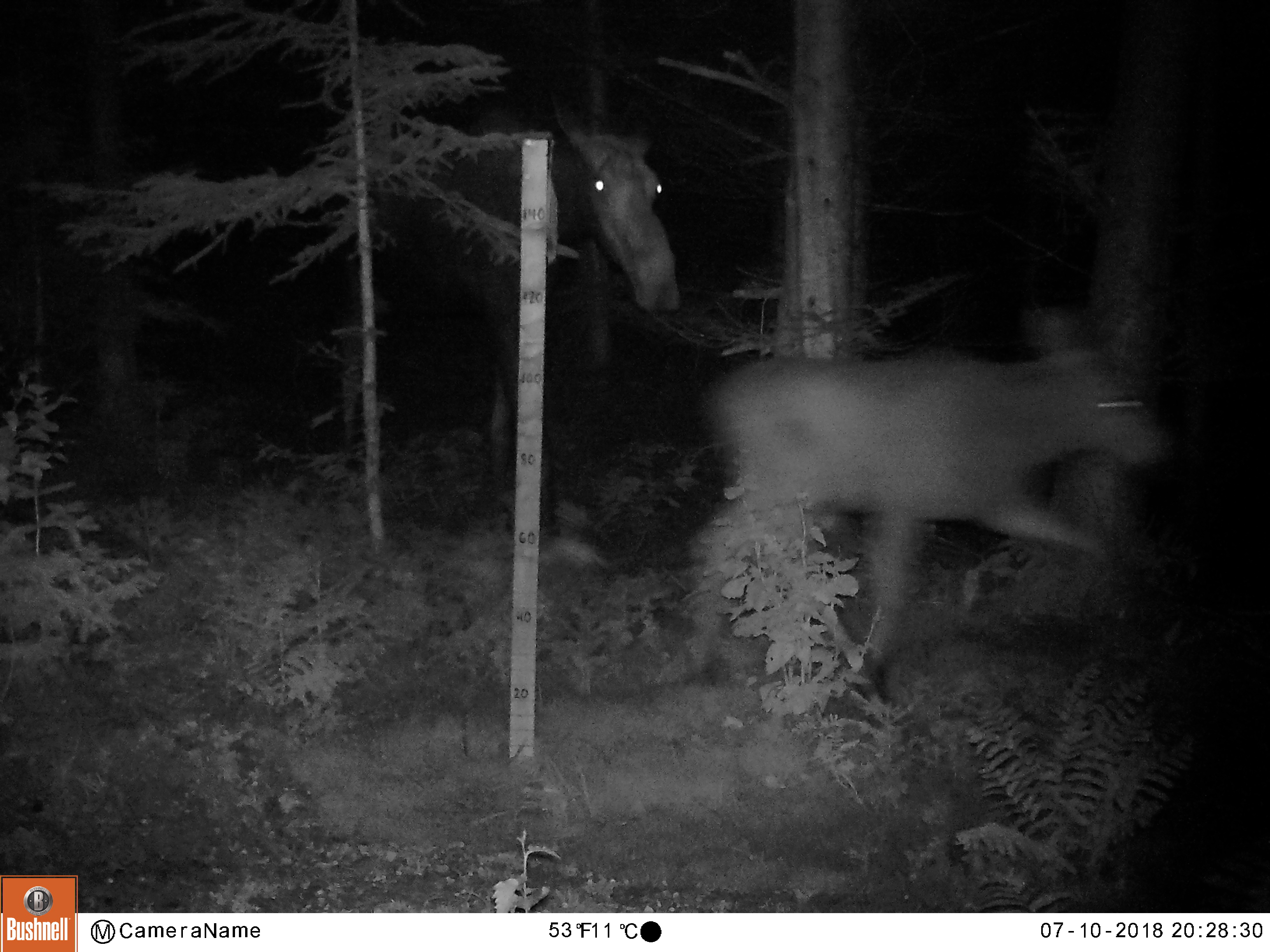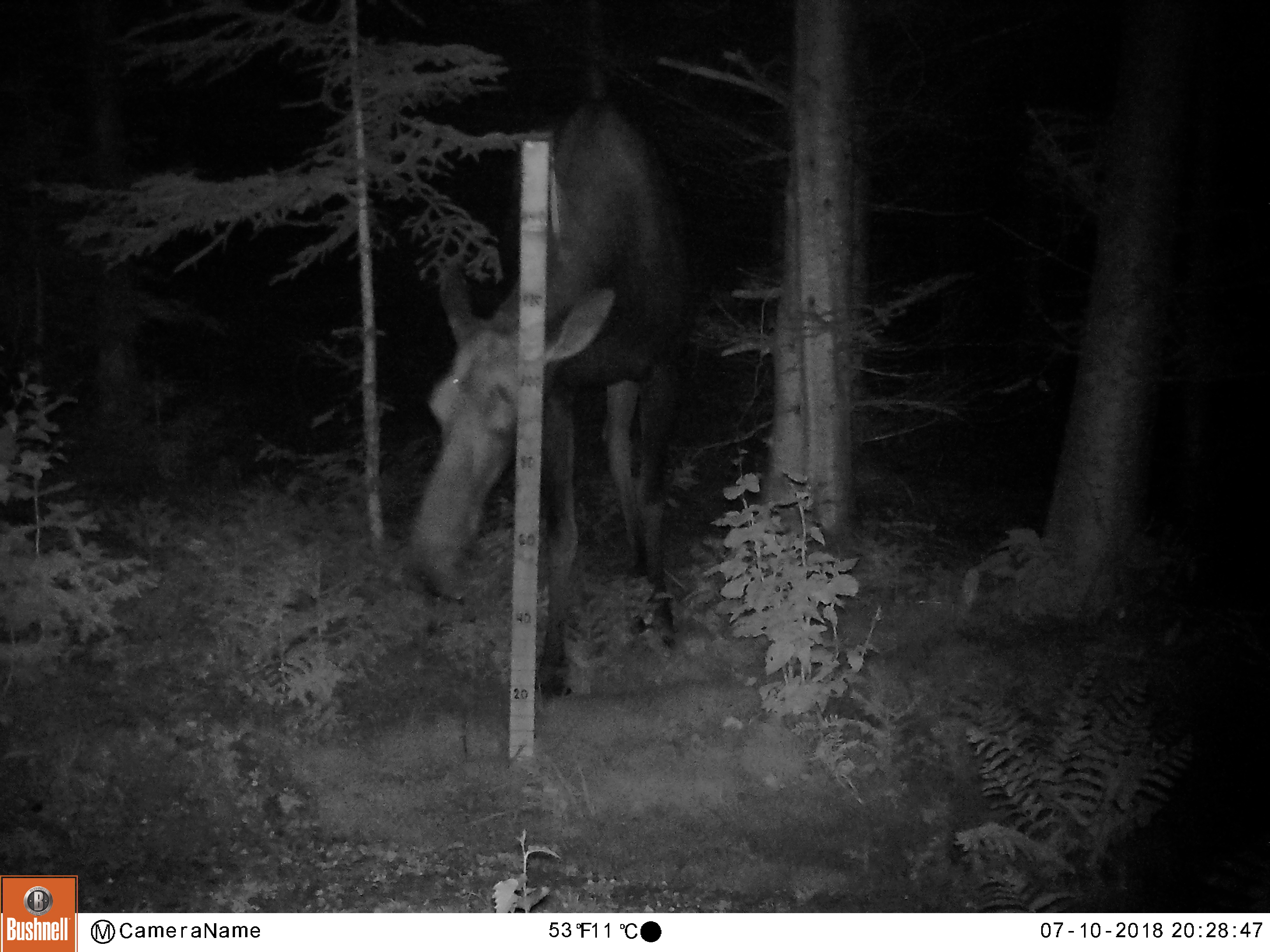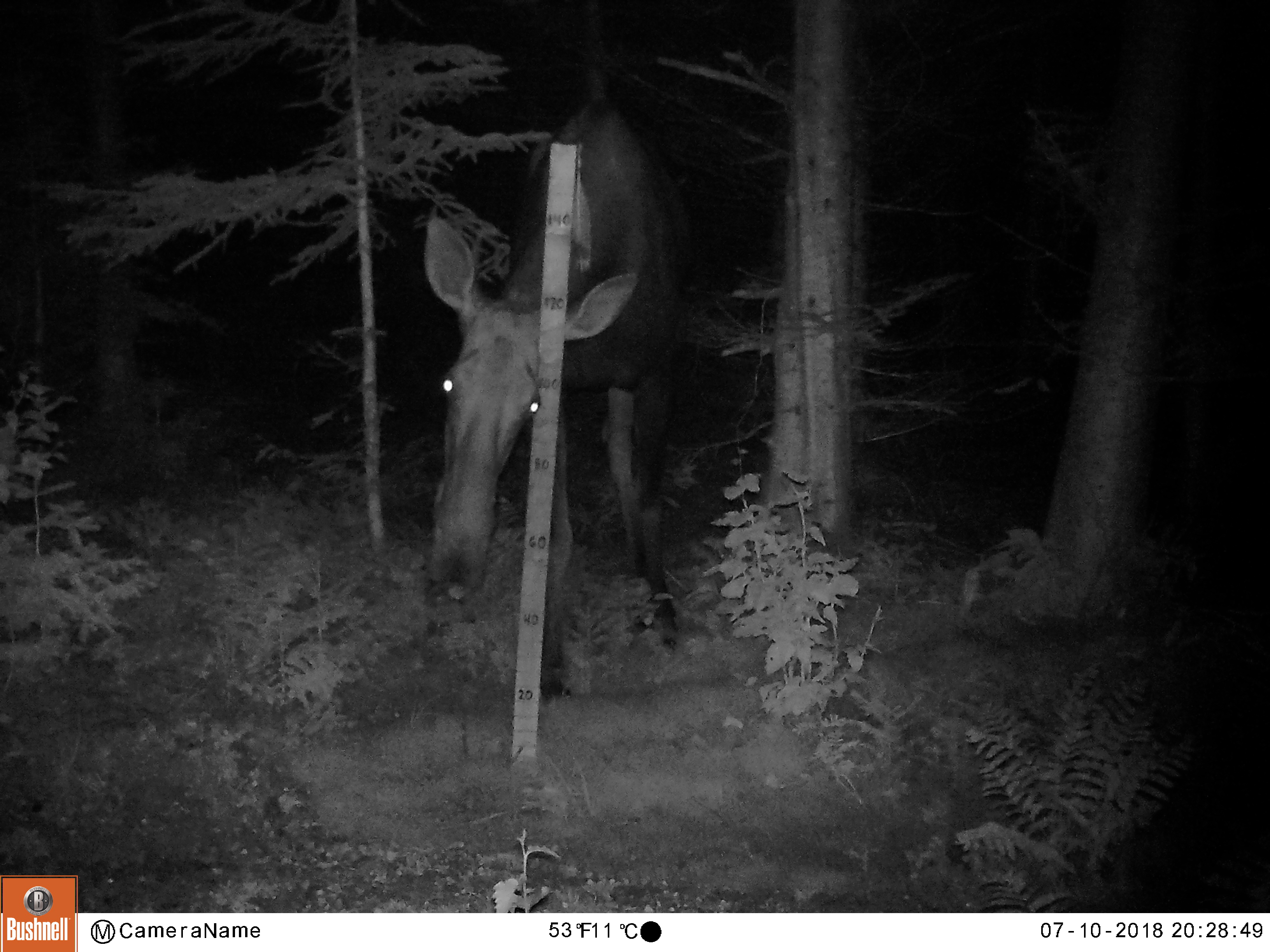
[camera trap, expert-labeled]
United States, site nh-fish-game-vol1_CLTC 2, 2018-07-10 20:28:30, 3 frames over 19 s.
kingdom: Animalia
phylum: Chordata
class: Mammalia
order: Artiodactyla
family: Cervidae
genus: Alces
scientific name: Alces alces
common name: moose